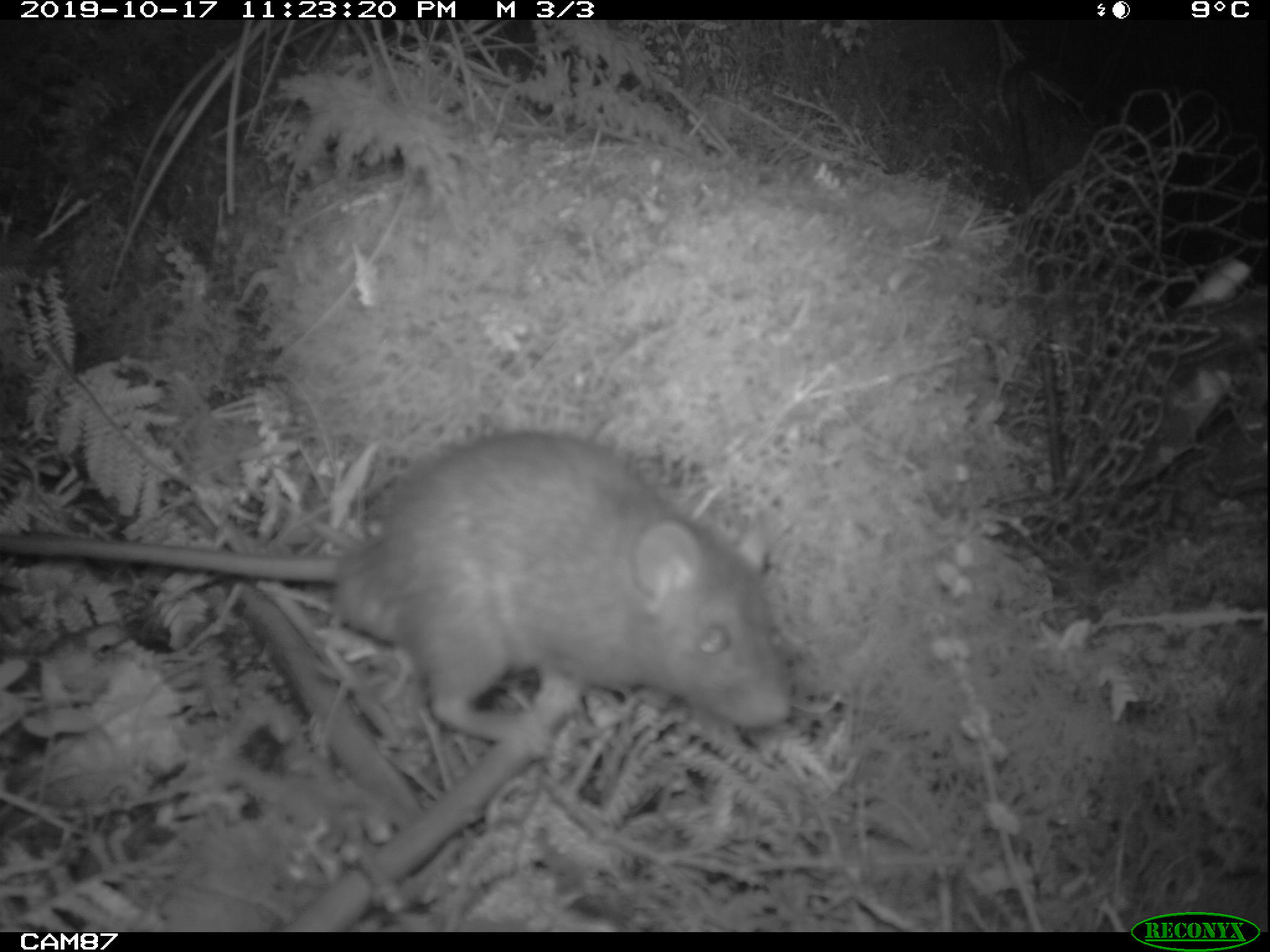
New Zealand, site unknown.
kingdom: Animalia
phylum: Chordata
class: Mammalia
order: Rodentia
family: Muridae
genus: Rattus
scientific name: Rattus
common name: rat